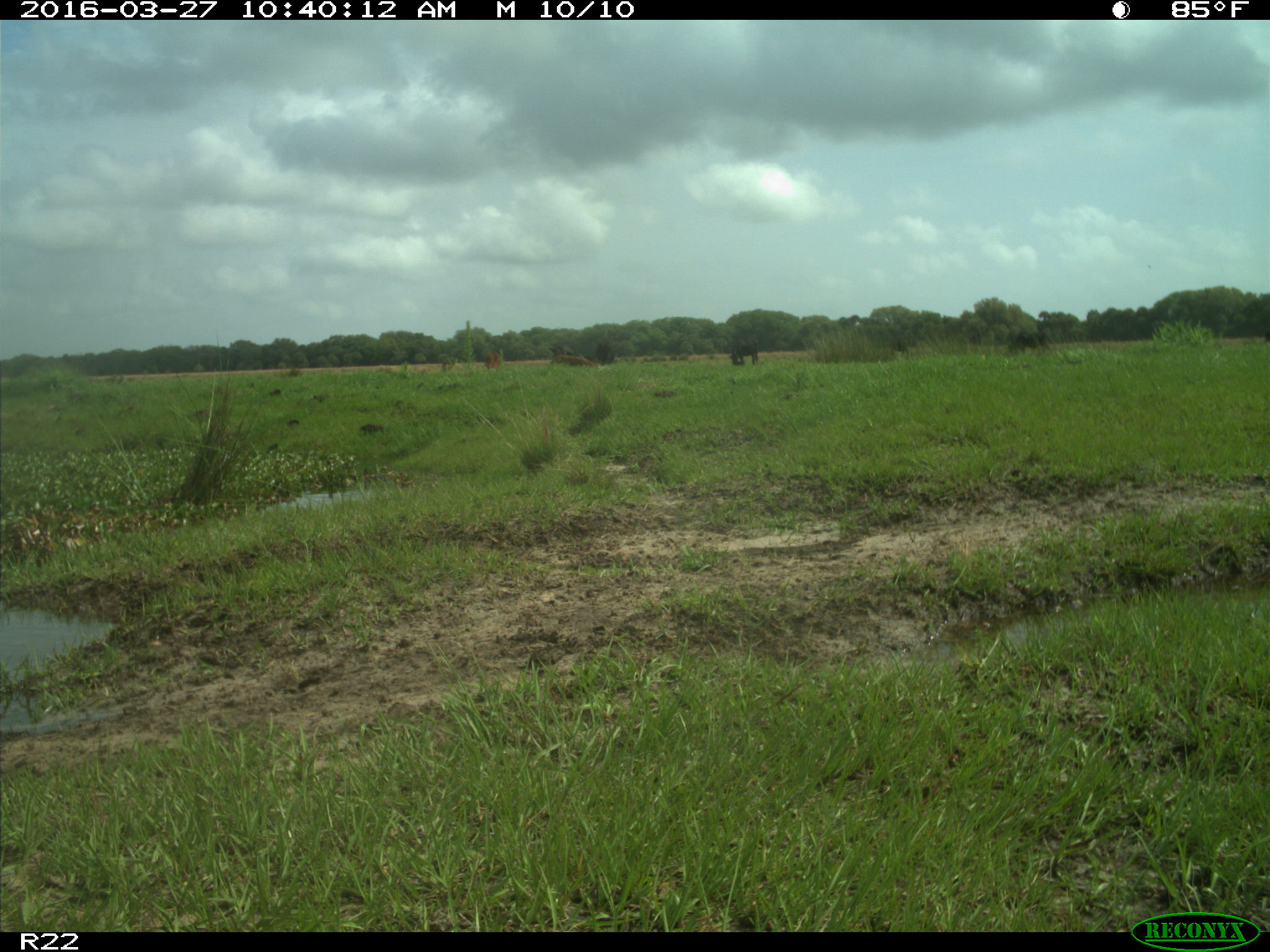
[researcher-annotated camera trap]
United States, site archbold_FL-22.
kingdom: Animalia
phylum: Chordata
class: Mammalia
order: Artiodactyla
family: Bovidae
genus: Bos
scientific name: Bos taurus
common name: domestic cow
Bos taurus (domestic cow).